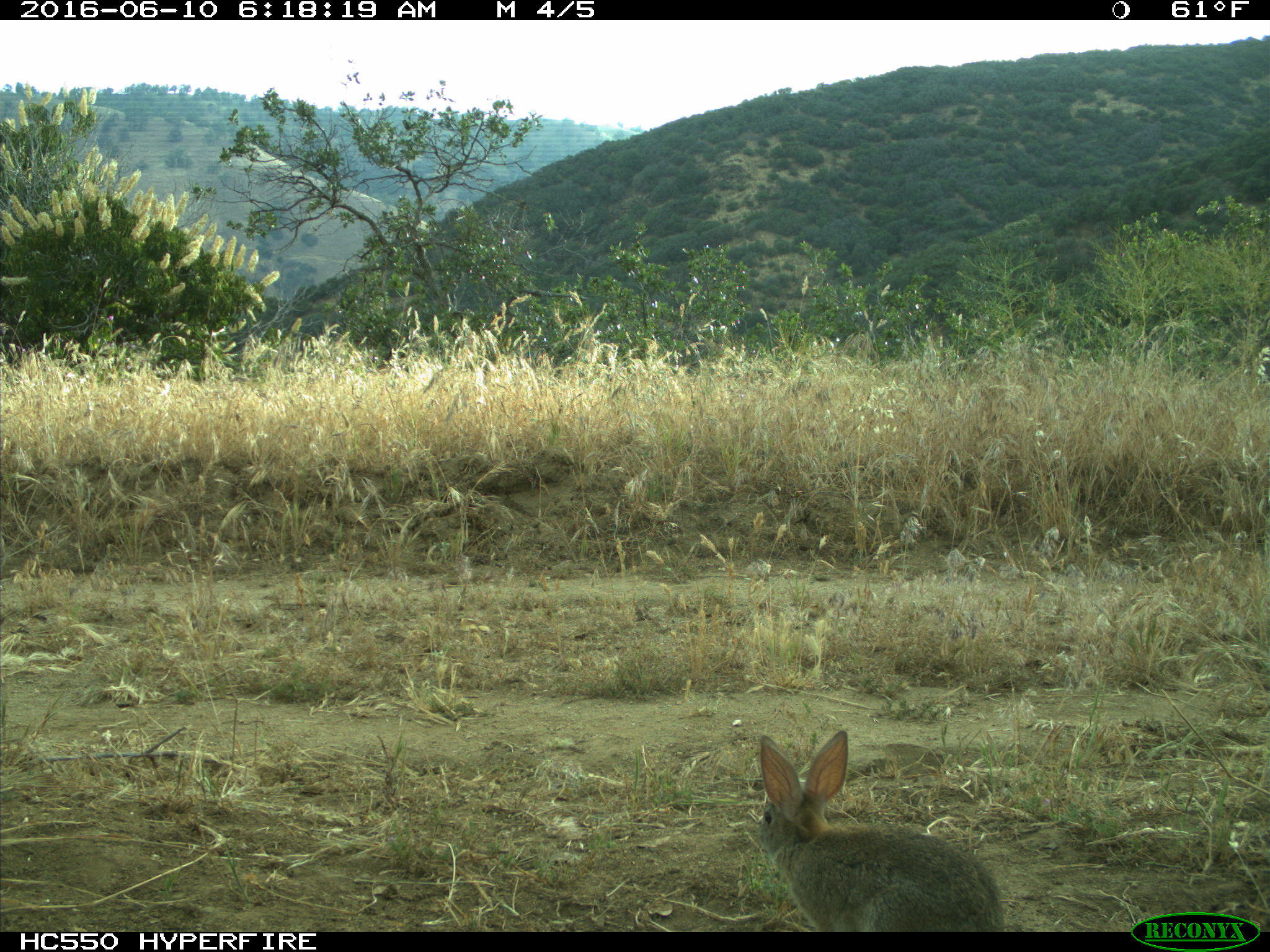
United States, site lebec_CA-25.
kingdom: Animalia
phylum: Chordata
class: Mammalia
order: Lagomorpha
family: Leporidae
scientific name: Leporidae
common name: rabbits and hares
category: unidentified rabbit